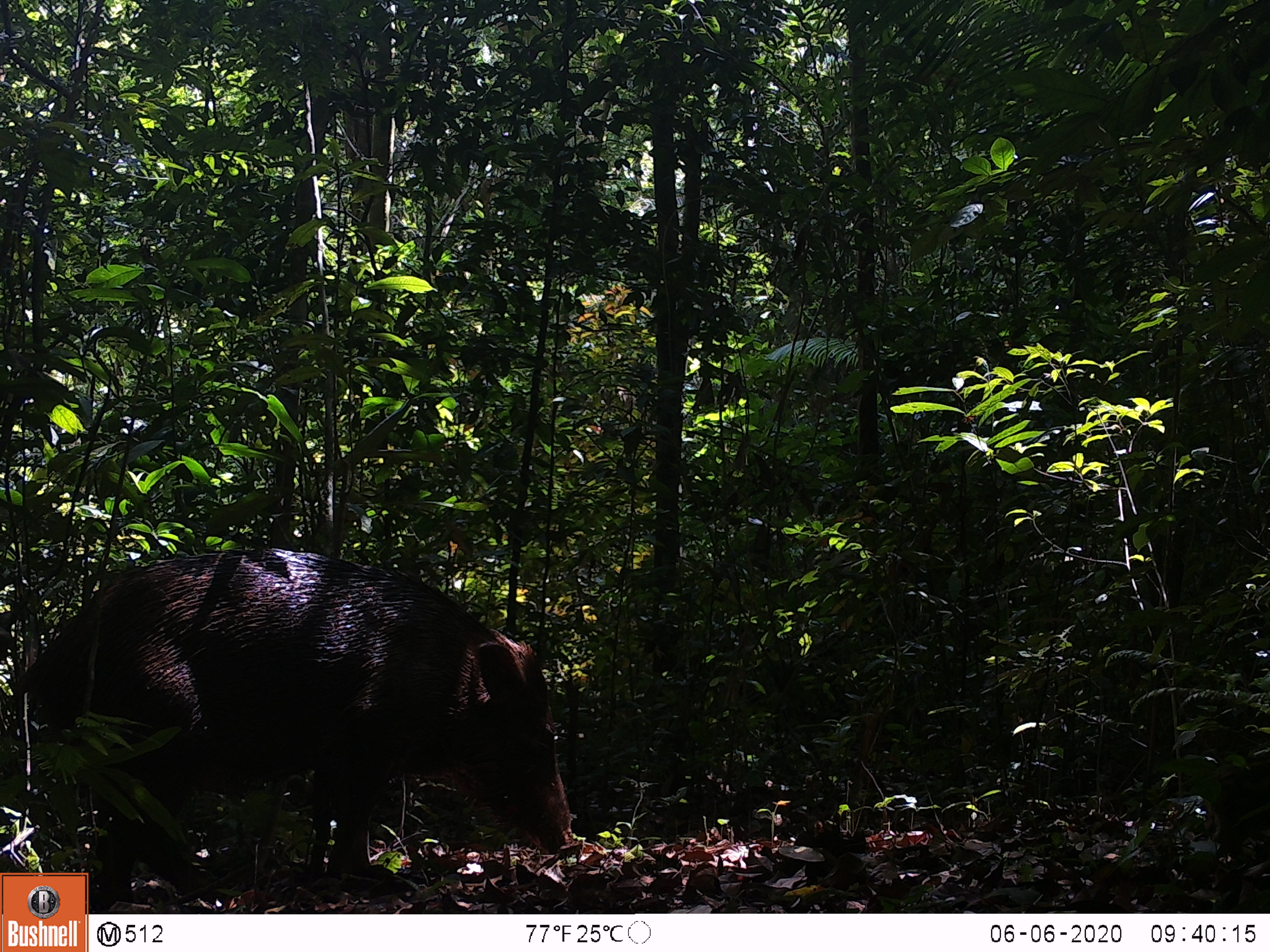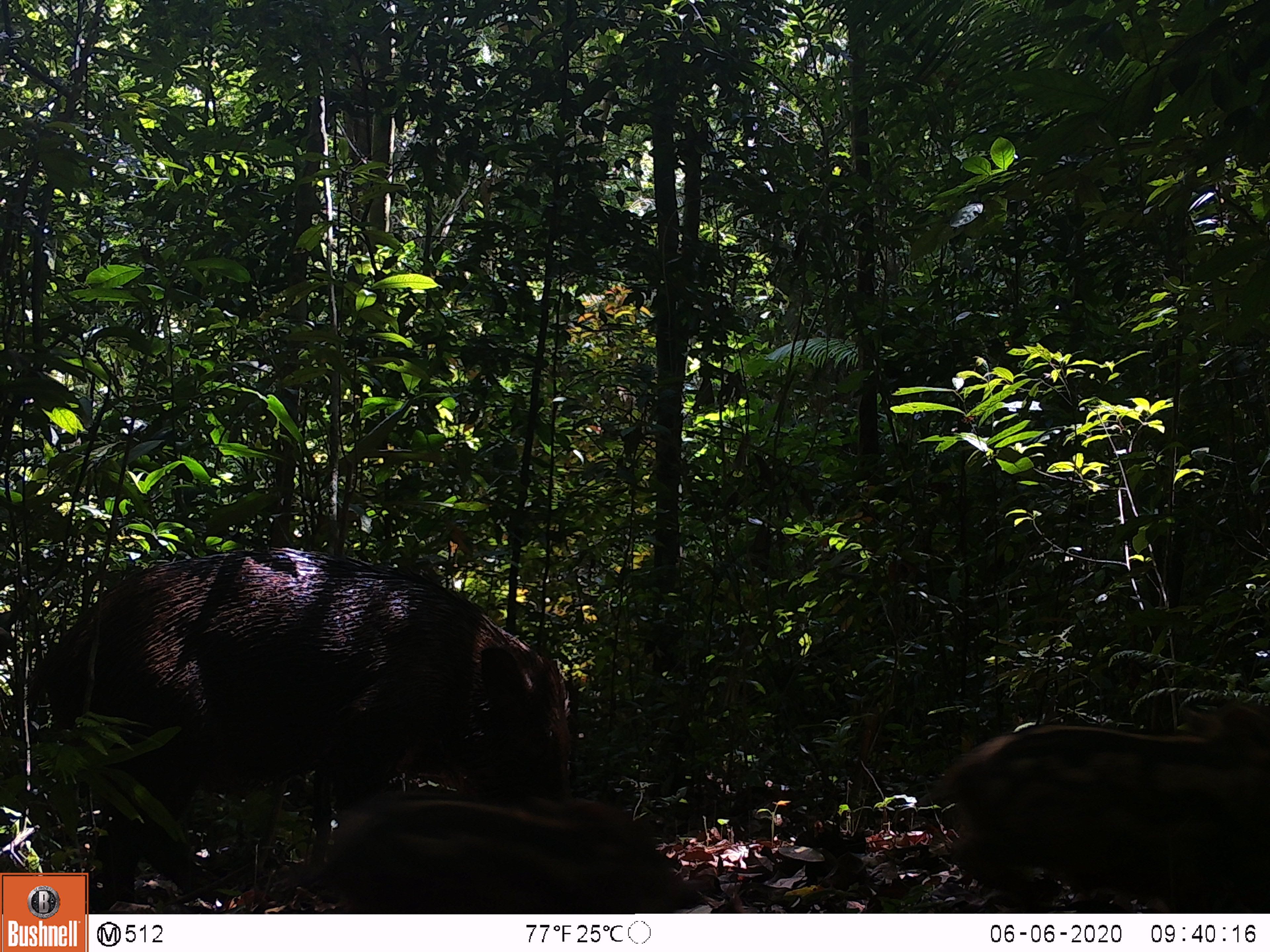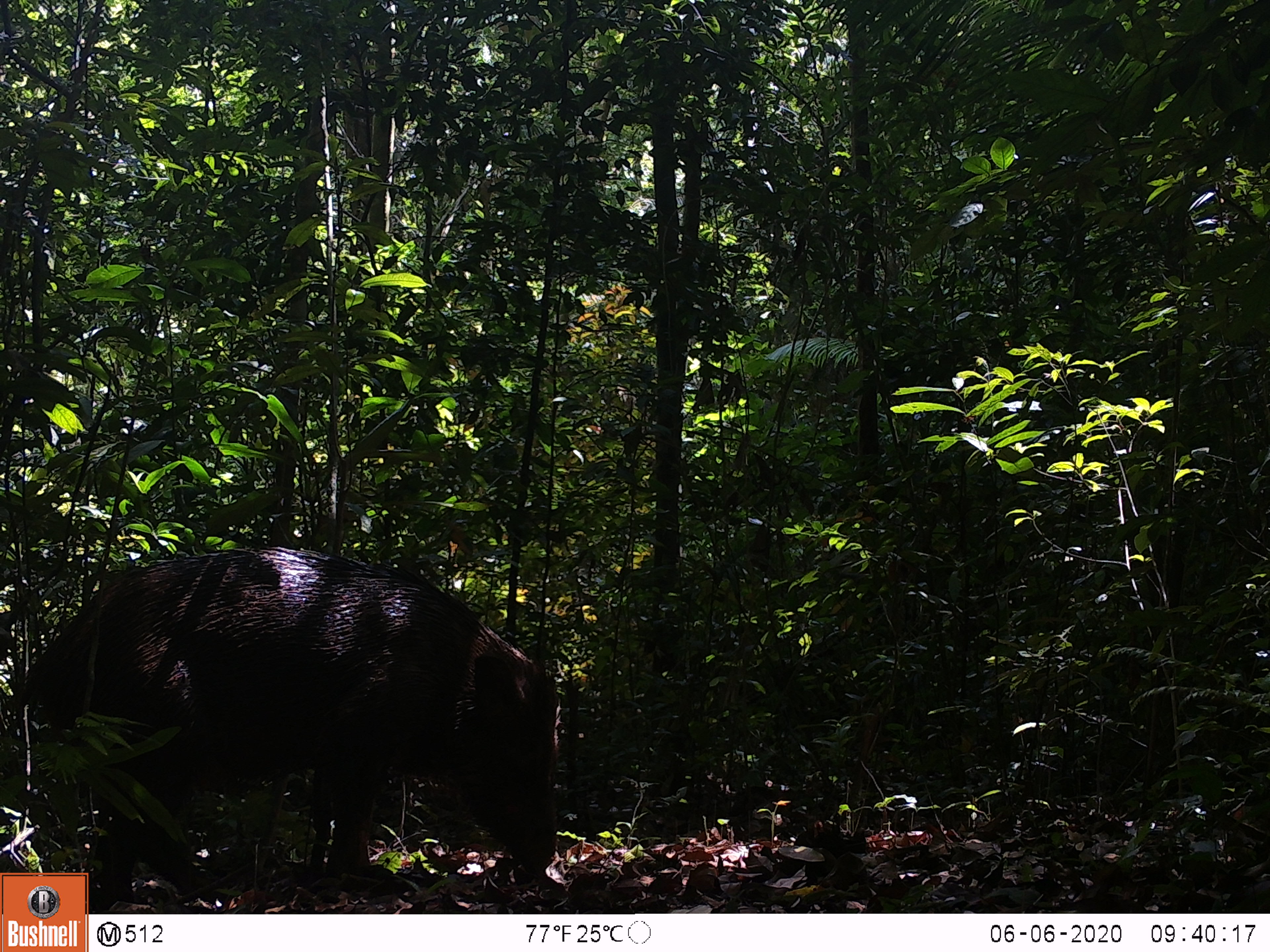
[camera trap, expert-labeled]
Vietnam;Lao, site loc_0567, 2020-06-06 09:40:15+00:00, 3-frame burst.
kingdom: Animalia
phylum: Chordata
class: Mammalia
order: Artiodactyla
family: Suidae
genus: Sus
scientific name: Sus scrofa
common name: eurasian wild pig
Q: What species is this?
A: Eurasian wild pig (Sus scrofa).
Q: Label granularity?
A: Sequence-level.